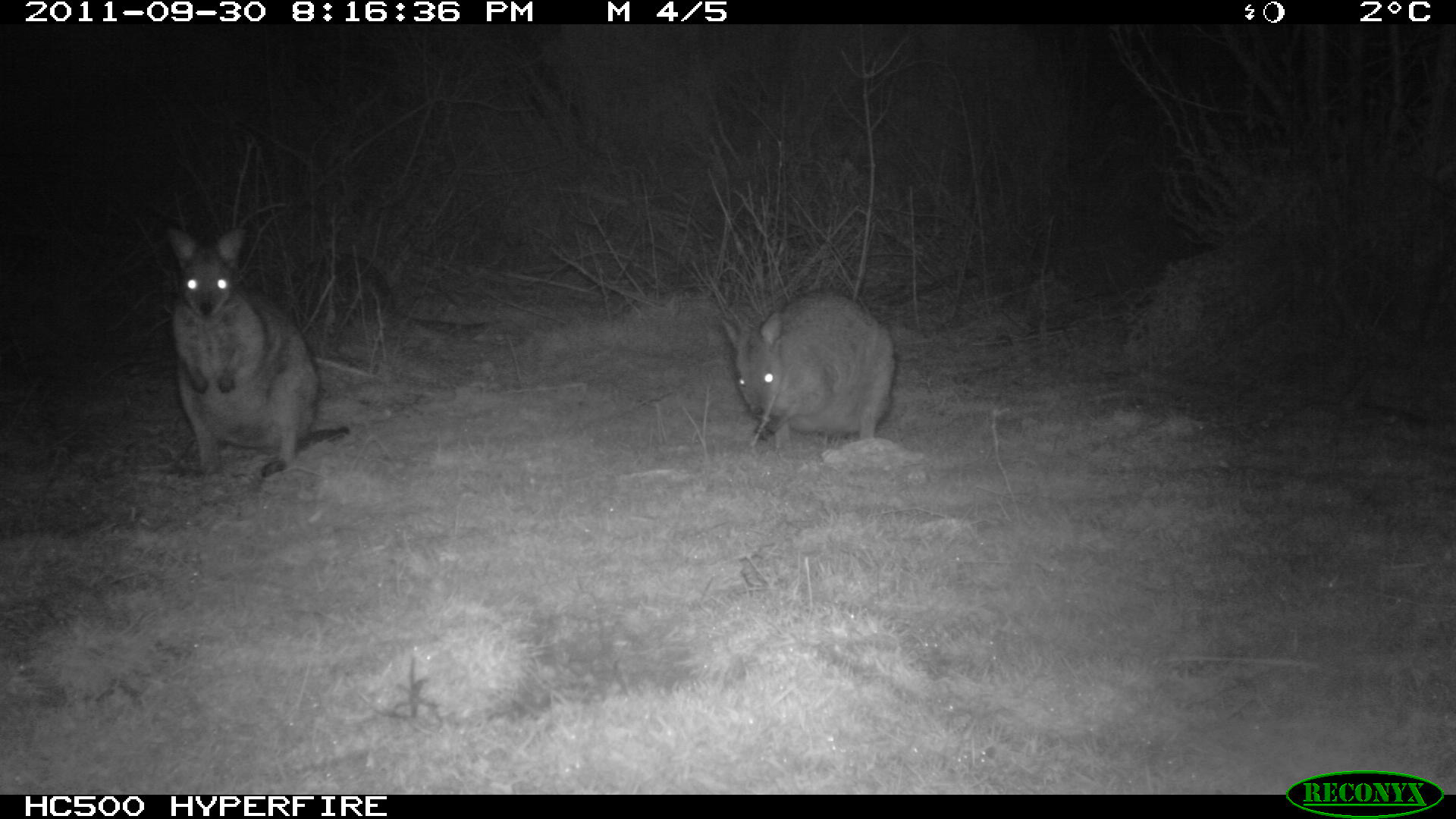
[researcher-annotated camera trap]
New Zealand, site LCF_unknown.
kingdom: Animalia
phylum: Chordata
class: Mammalia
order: Diprotodontia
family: Macropodidae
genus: Notamacropus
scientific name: Notamacropus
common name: wallaby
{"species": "wallaby (Notamacropus)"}